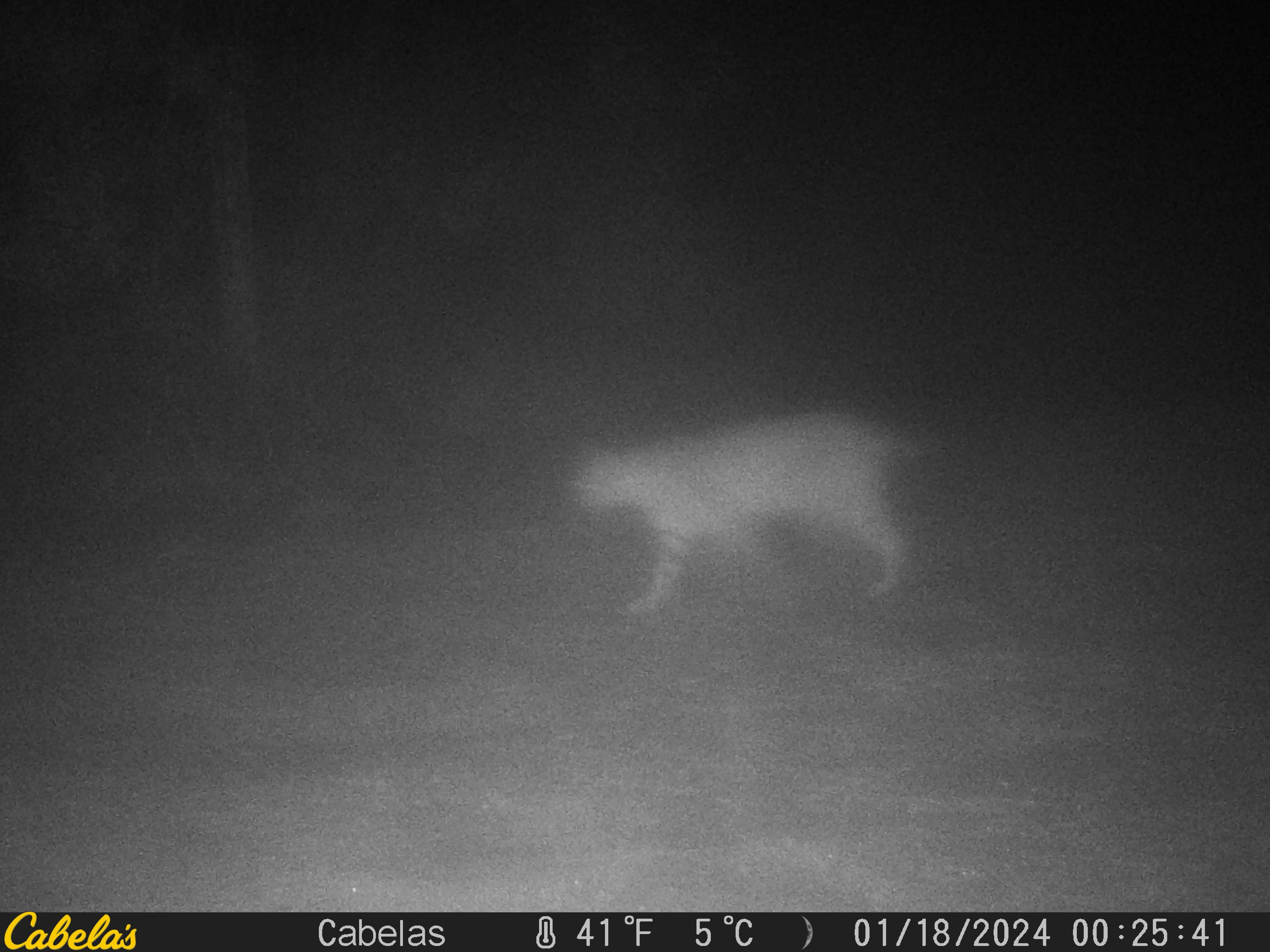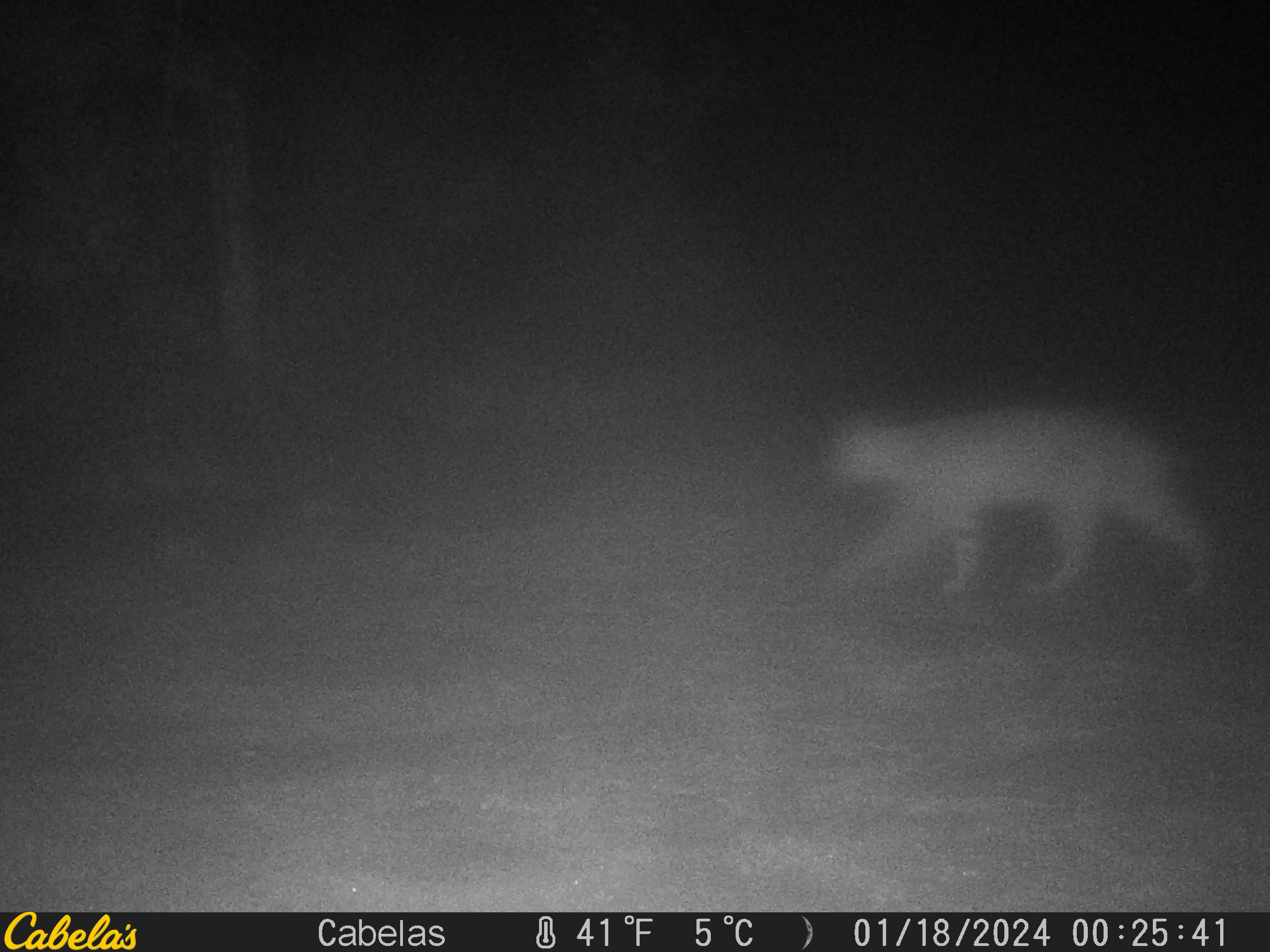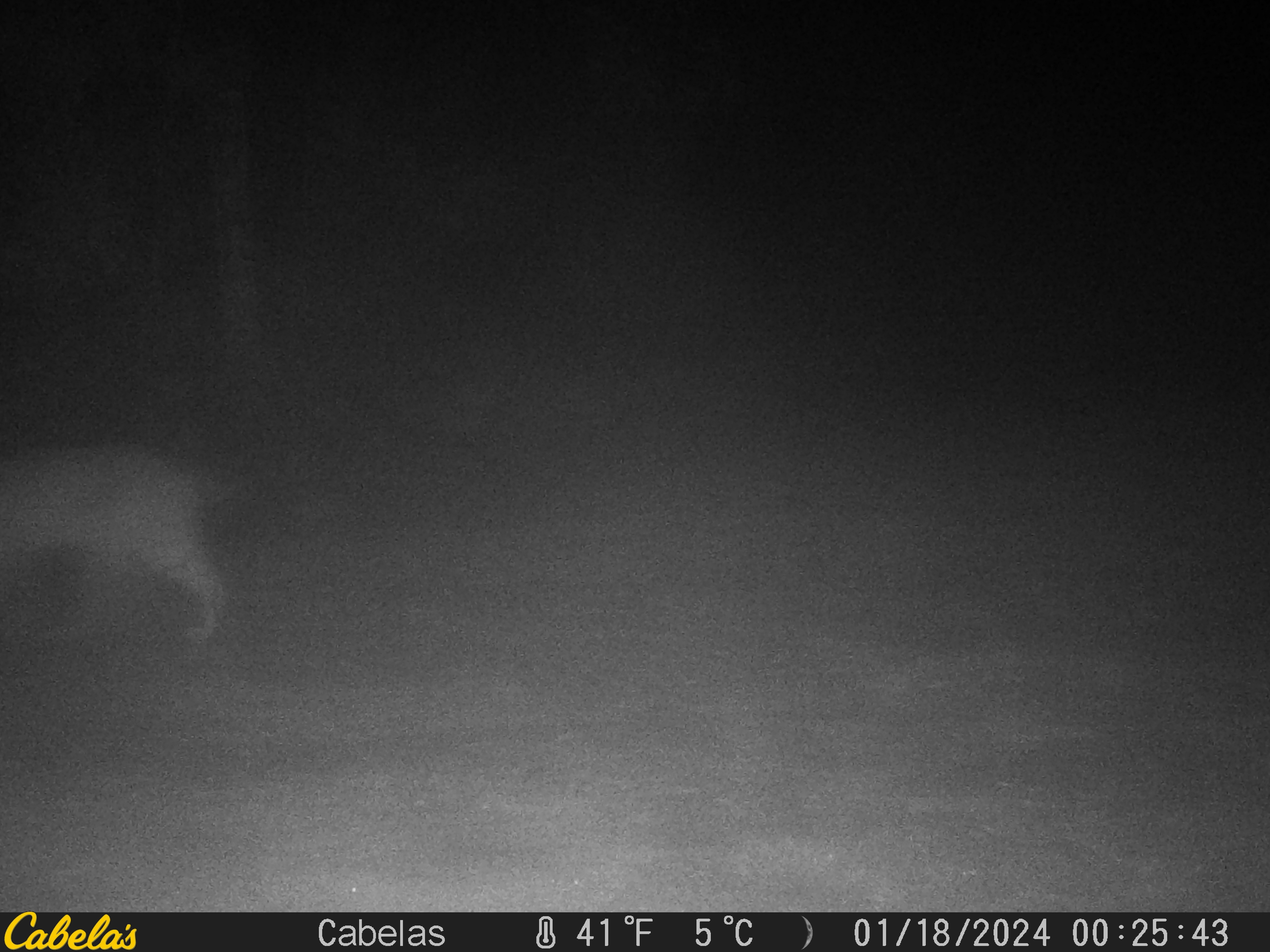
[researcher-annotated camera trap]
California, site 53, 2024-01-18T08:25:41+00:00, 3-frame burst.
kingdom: Animalia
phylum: Chordata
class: Mammalia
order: Carnivora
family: Felidae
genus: Lynx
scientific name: Lynx rufus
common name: bobcat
Bobcat (Lynx rufus).